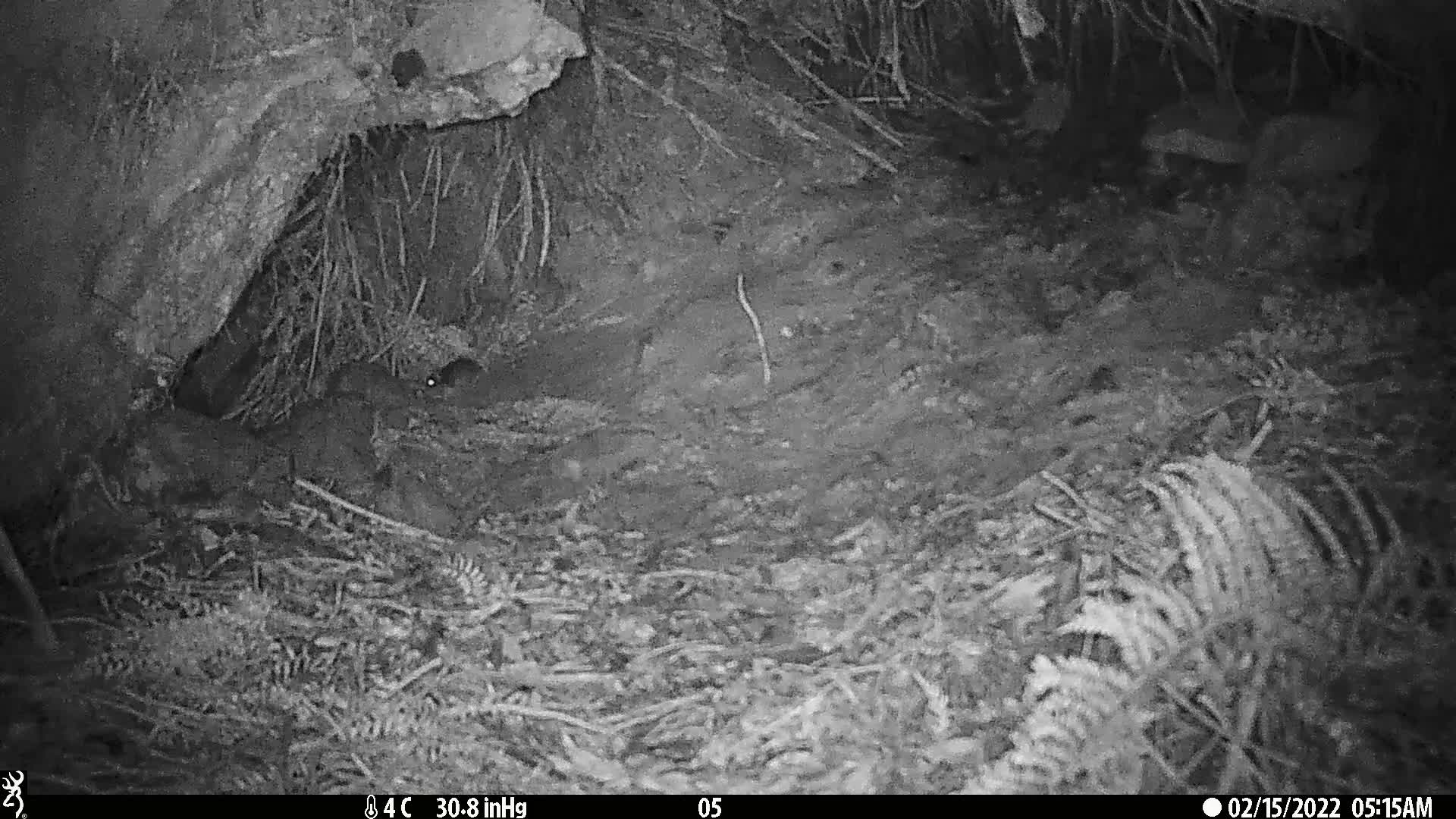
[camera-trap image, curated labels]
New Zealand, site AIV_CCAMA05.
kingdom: Animalia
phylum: Chordata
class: Mammalia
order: Rodentia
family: Muridae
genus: Mus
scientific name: Mus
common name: mouse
Mouse (Mus).